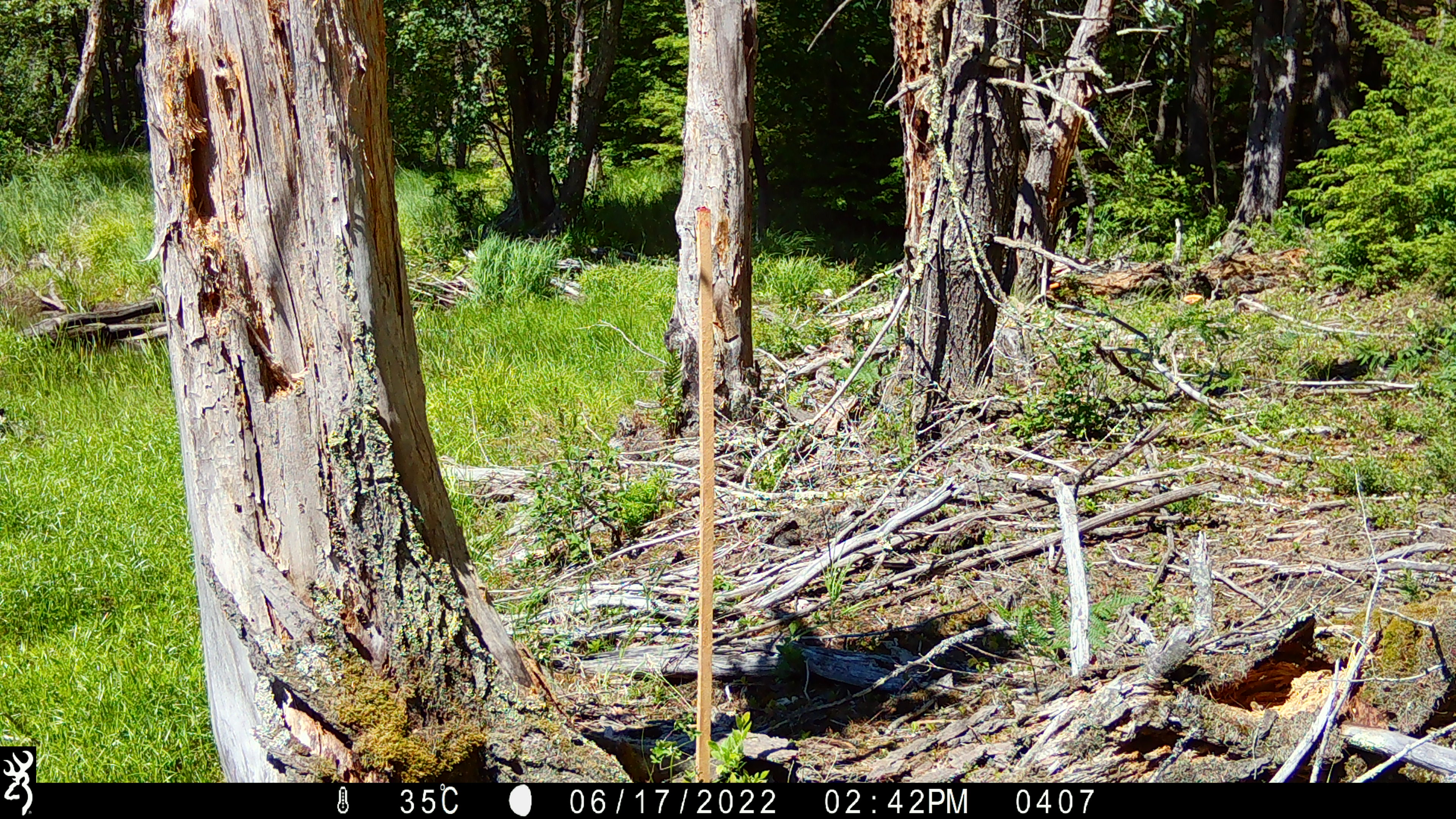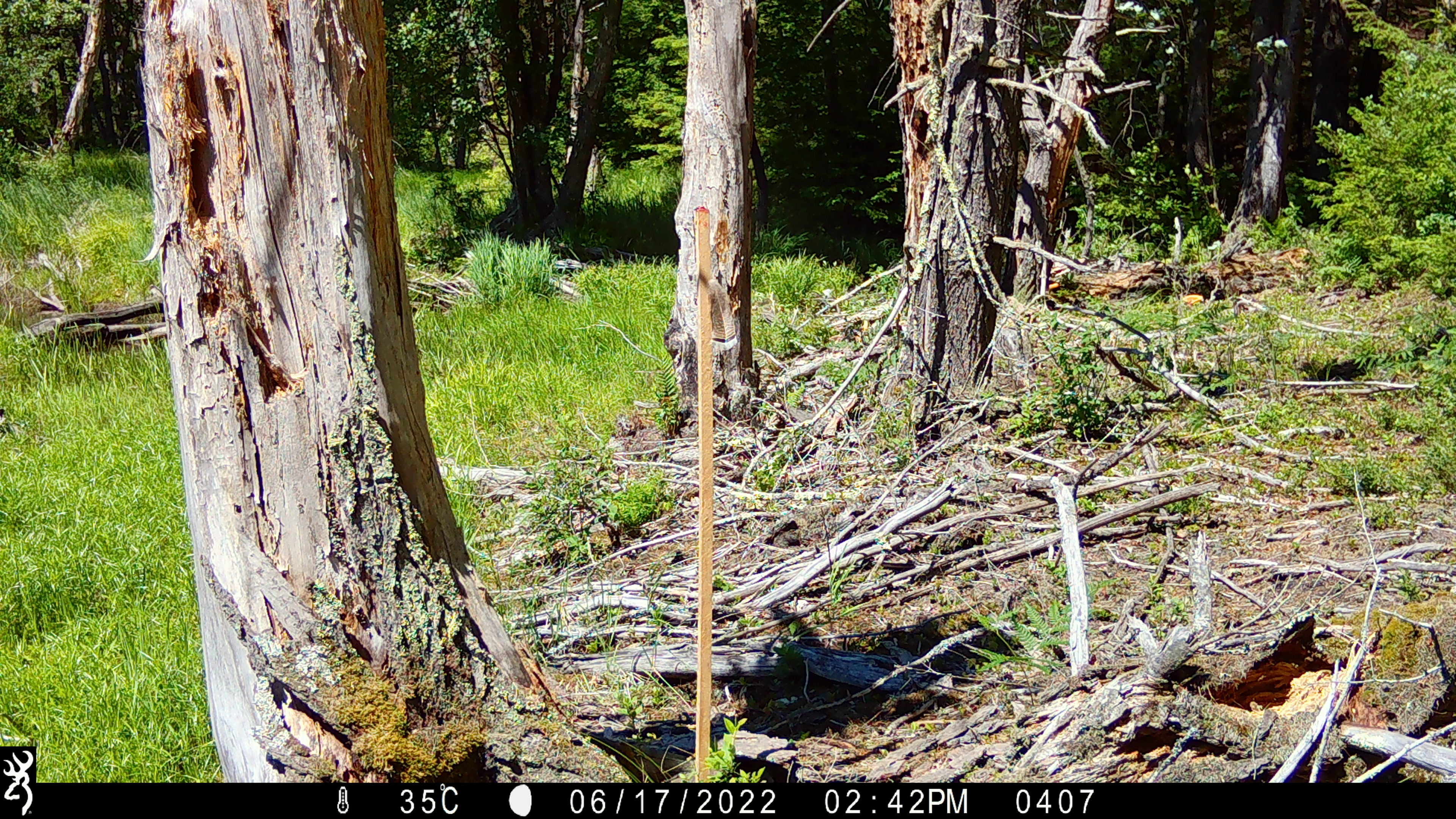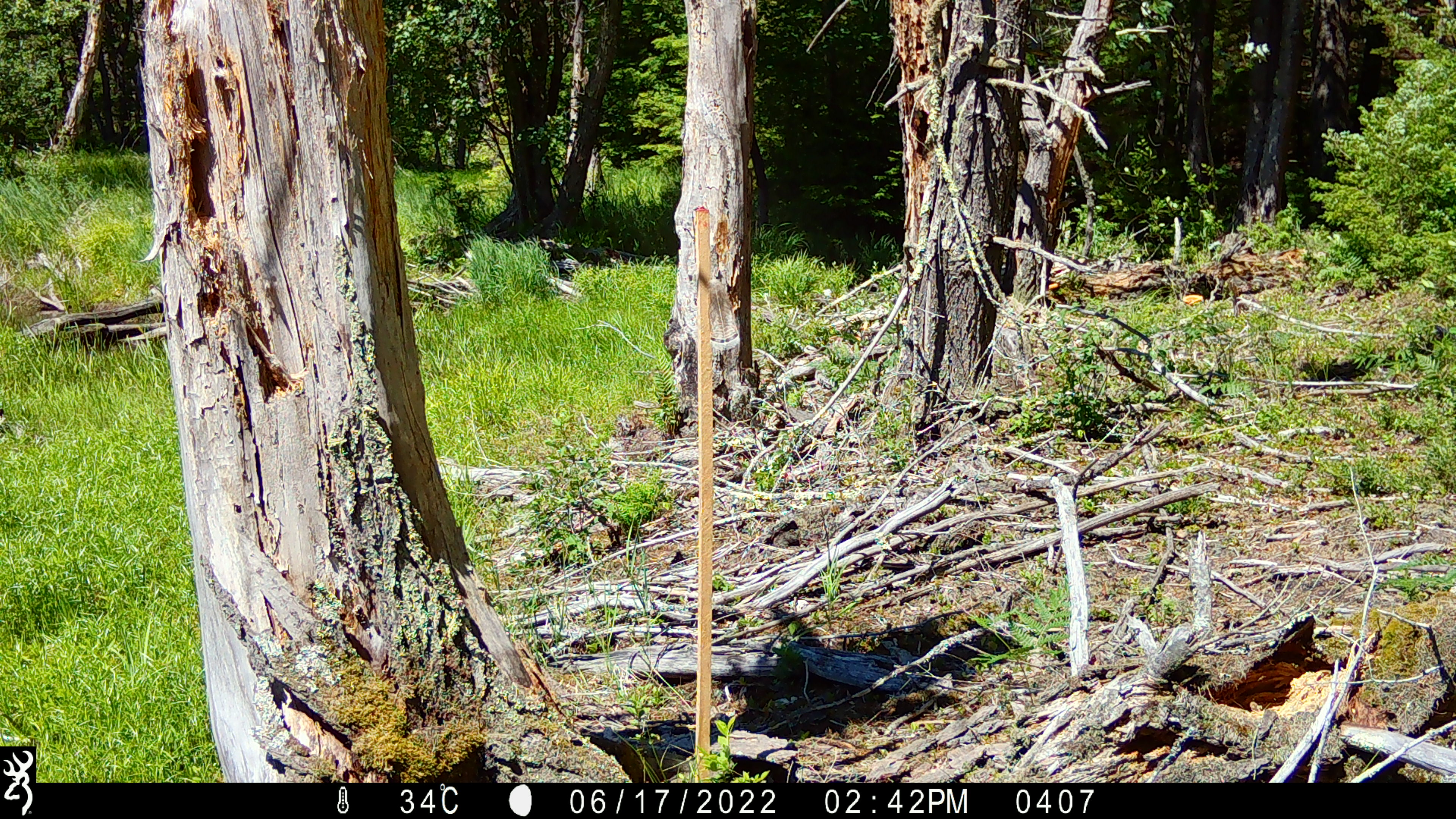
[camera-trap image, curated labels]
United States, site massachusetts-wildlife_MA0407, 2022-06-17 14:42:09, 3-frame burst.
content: unidentified animal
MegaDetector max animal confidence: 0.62